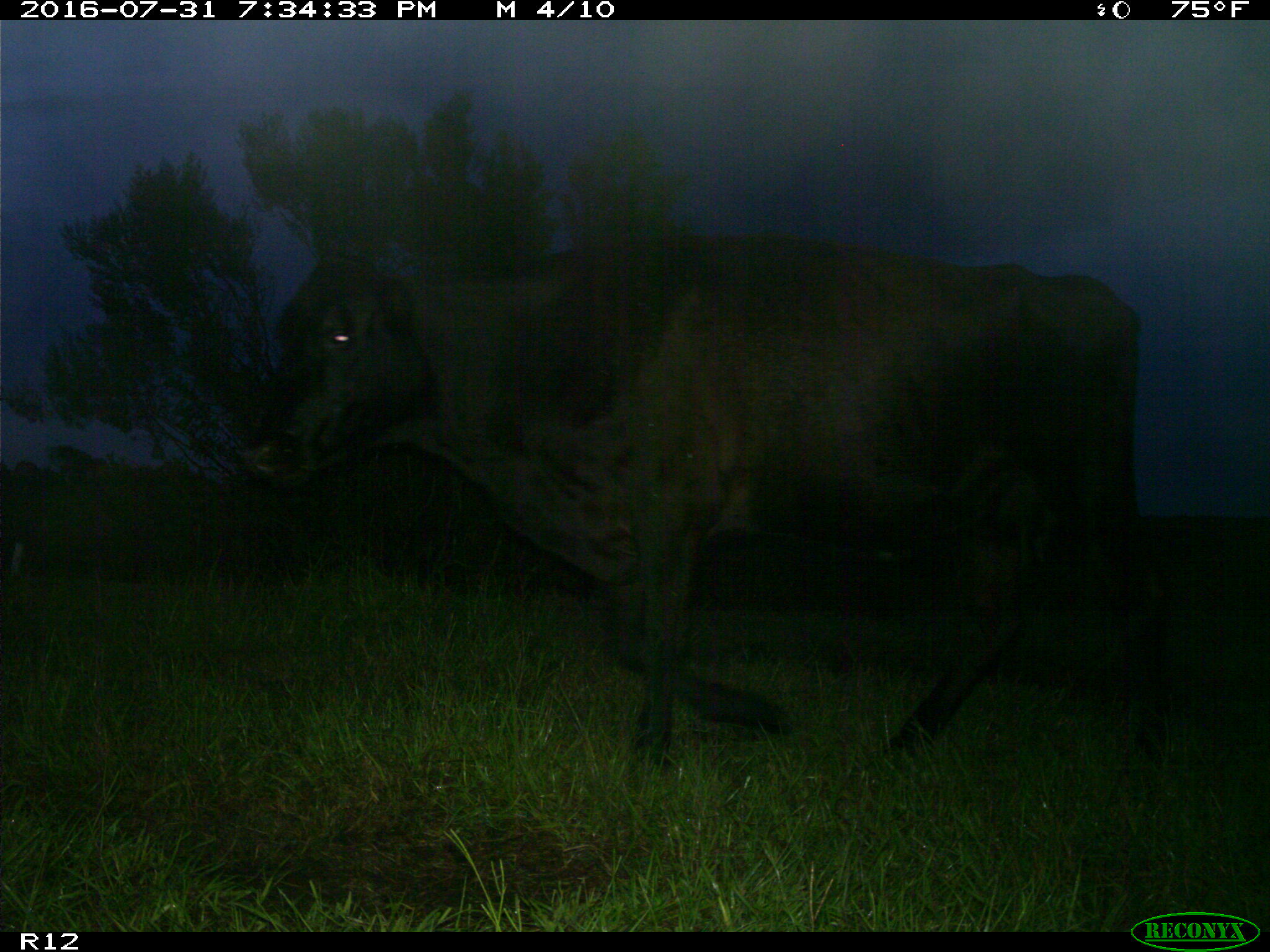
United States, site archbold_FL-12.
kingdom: Animalia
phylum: Chordata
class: Mammalia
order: Artiodactyla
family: Bovidae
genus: Bos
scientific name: Bos taurus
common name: domestic cow